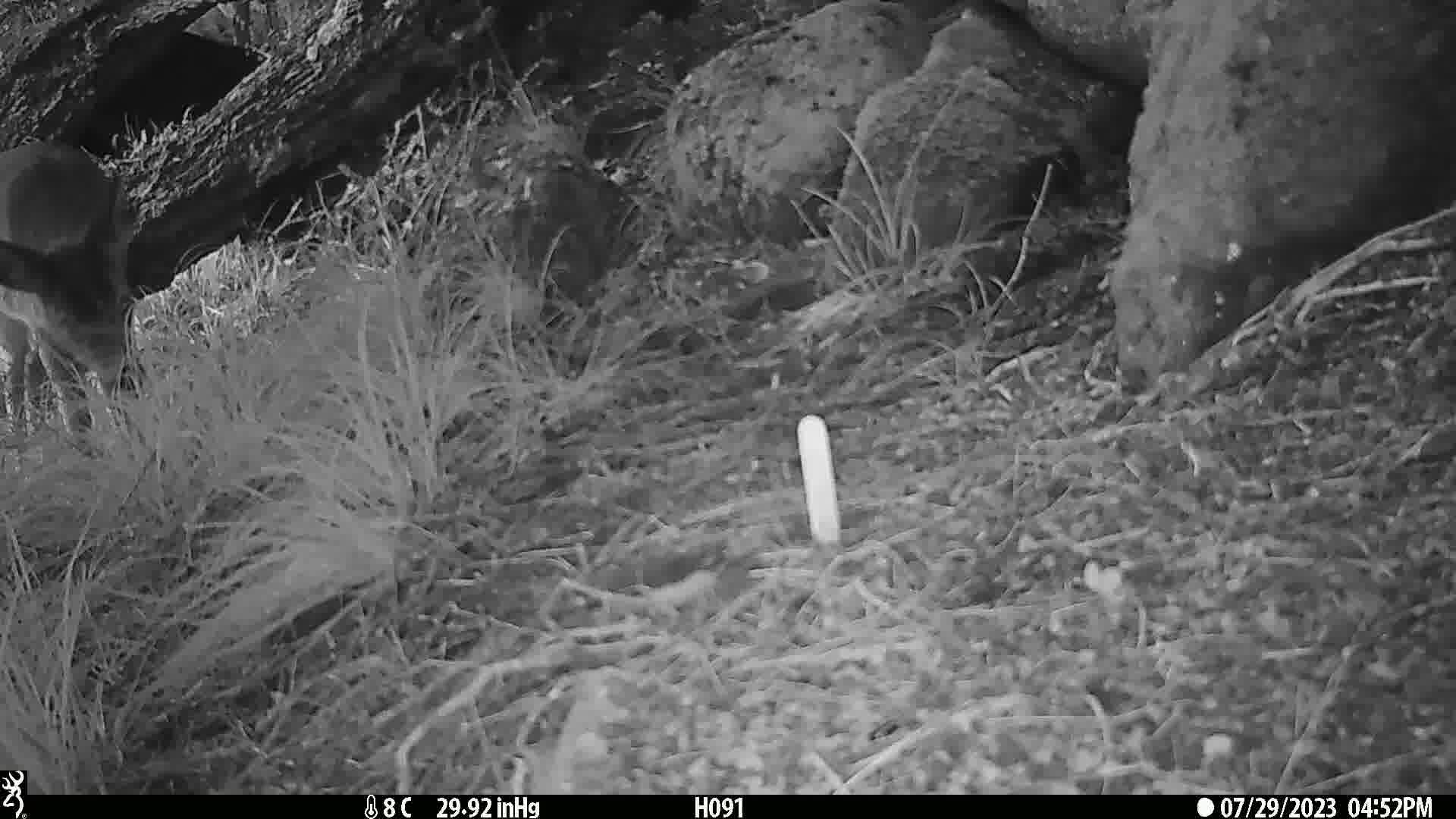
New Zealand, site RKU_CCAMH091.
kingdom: Animalia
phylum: Chordata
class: Mammalia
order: Artiodactyla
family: Cervidae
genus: Odocoileus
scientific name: Odocoileus virginianus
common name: white-tailed deer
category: white tailed deer